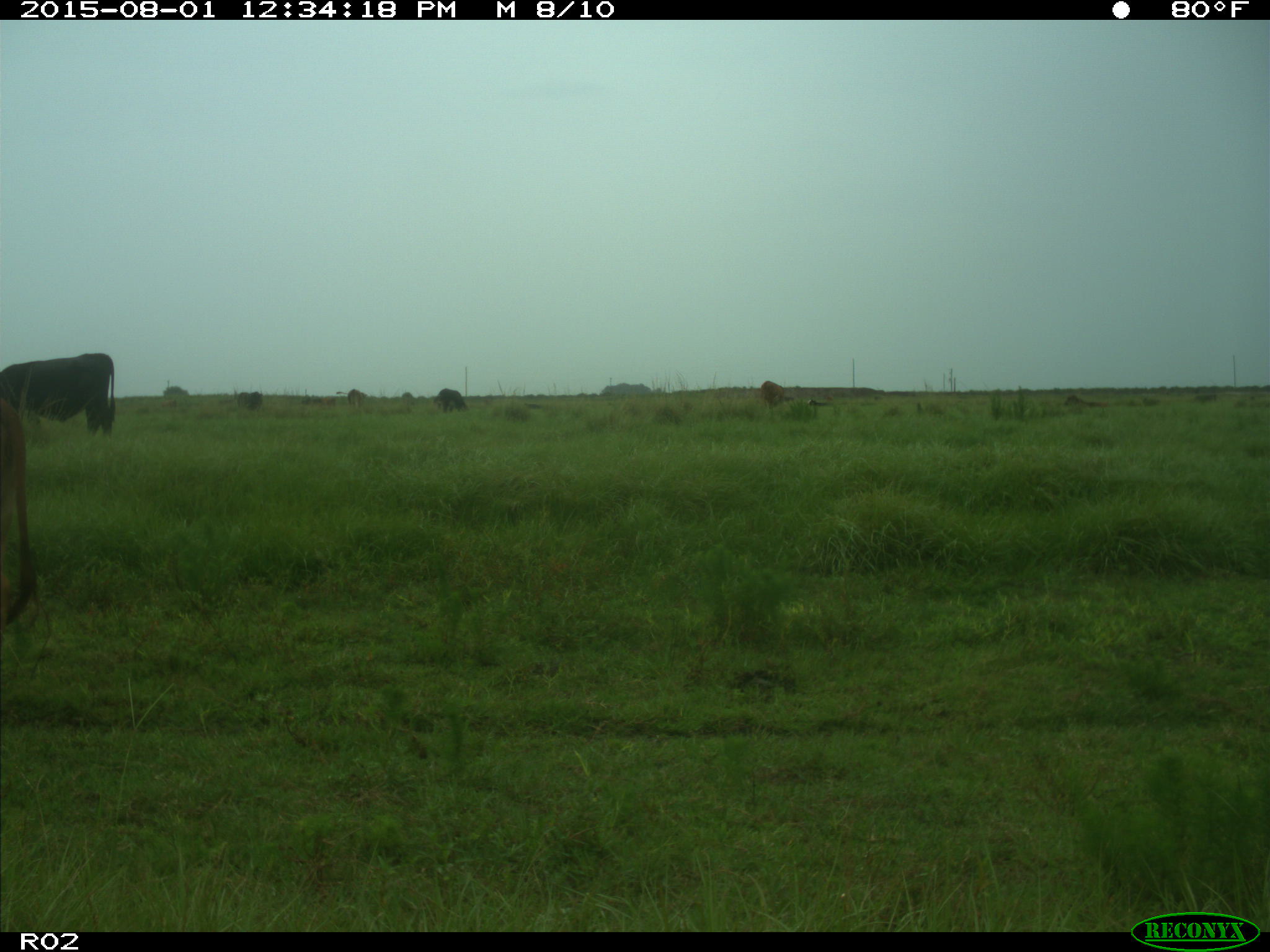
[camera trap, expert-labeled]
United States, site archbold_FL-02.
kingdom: Animalia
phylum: Chordata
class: Mammalia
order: Artiodactyla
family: Bovidae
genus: Bos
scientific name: Bos taurus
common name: domestic cow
Bos taurus (domestic cow).